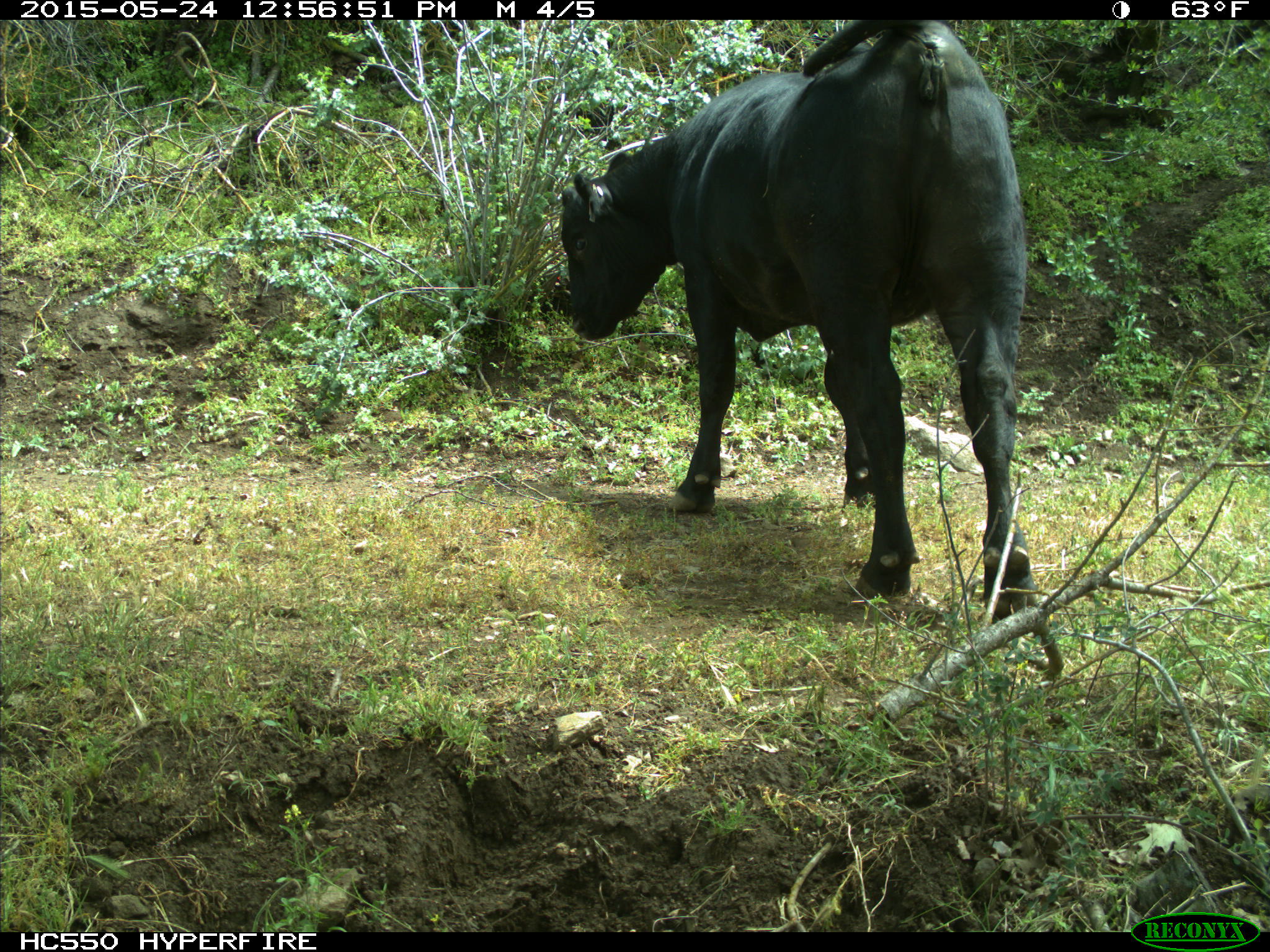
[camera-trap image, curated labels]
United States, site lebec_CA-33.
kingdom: Animalia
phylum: Chordata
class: Mammalia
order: Artiodactyla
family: Bovidae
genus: Bos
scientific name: Bos taurus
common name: domestic cow